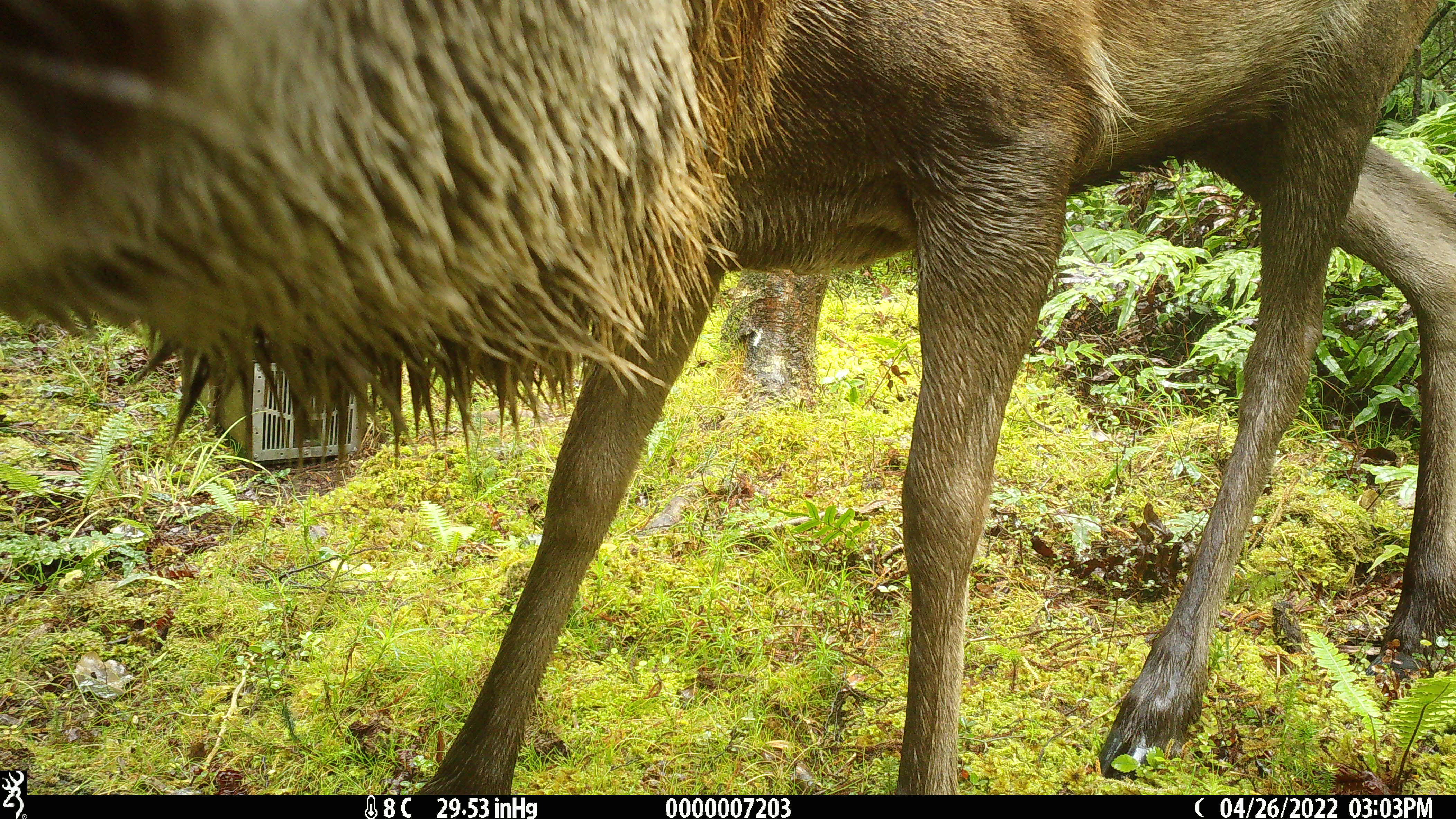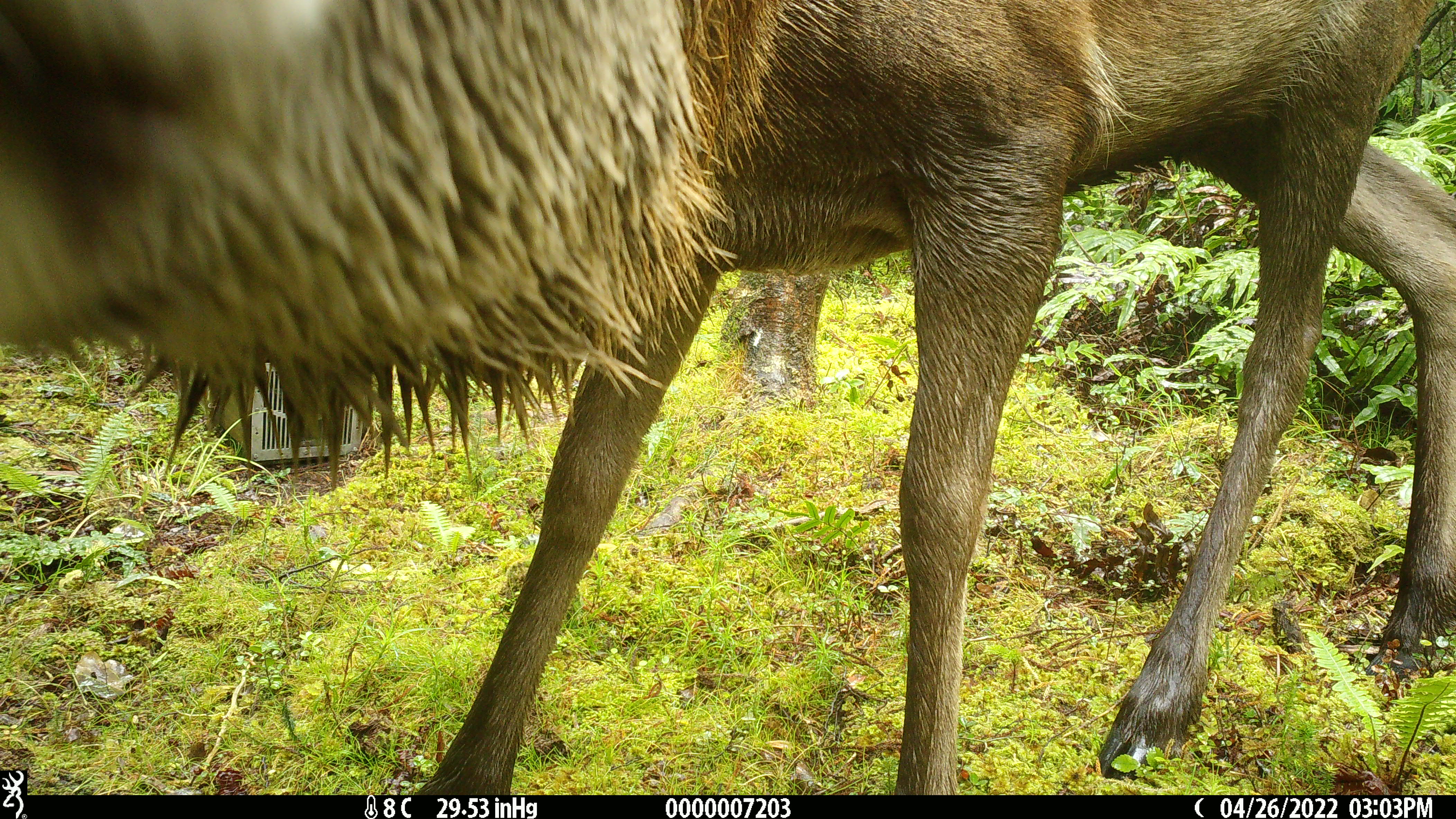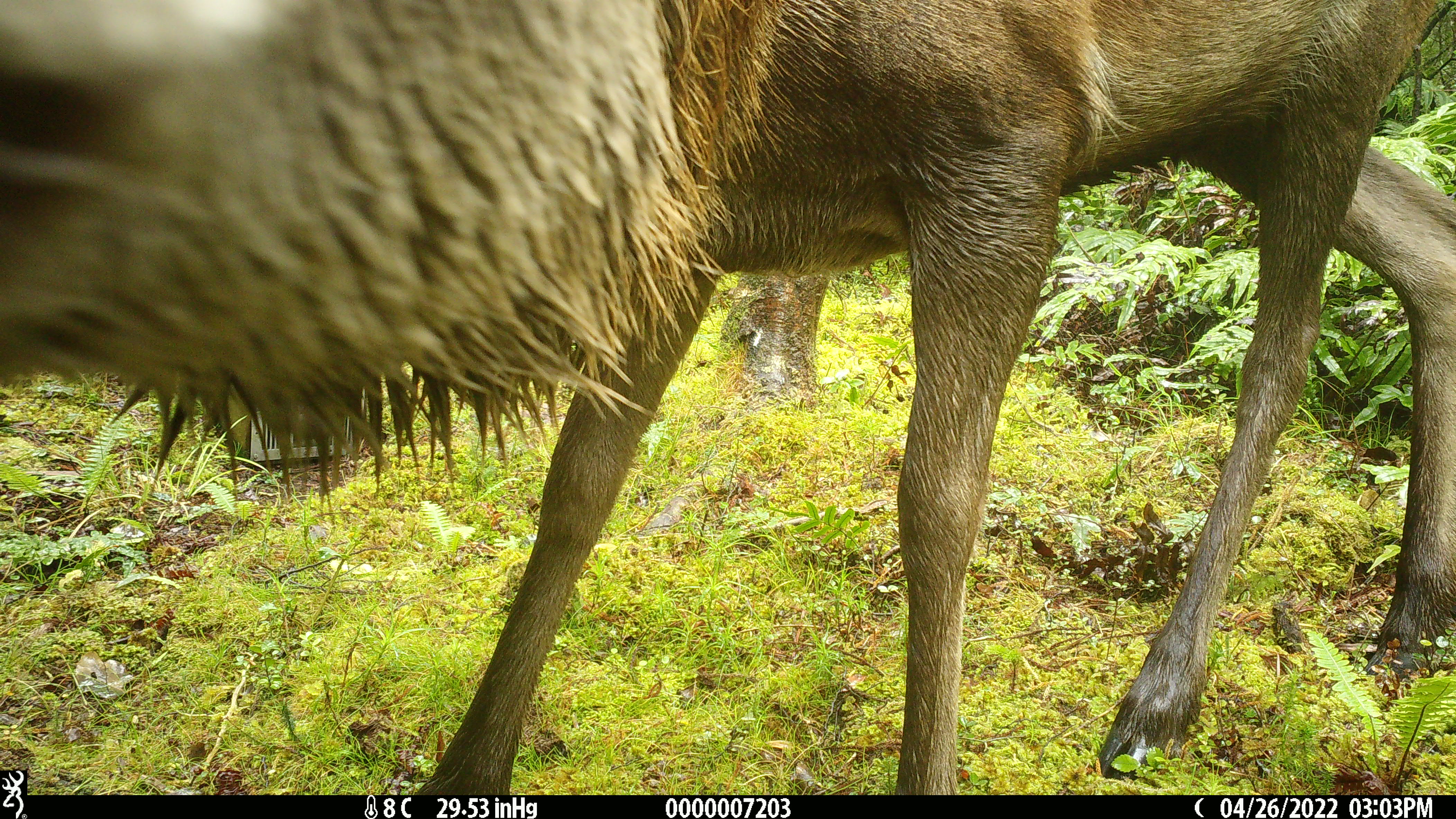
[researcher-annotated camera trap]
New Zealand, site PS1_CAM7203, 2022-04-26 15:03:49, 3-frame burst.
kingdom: Animalia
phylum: Chordata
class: Mammalia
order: Artiodactyla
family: Cervidae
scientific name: Cervidae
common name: deer